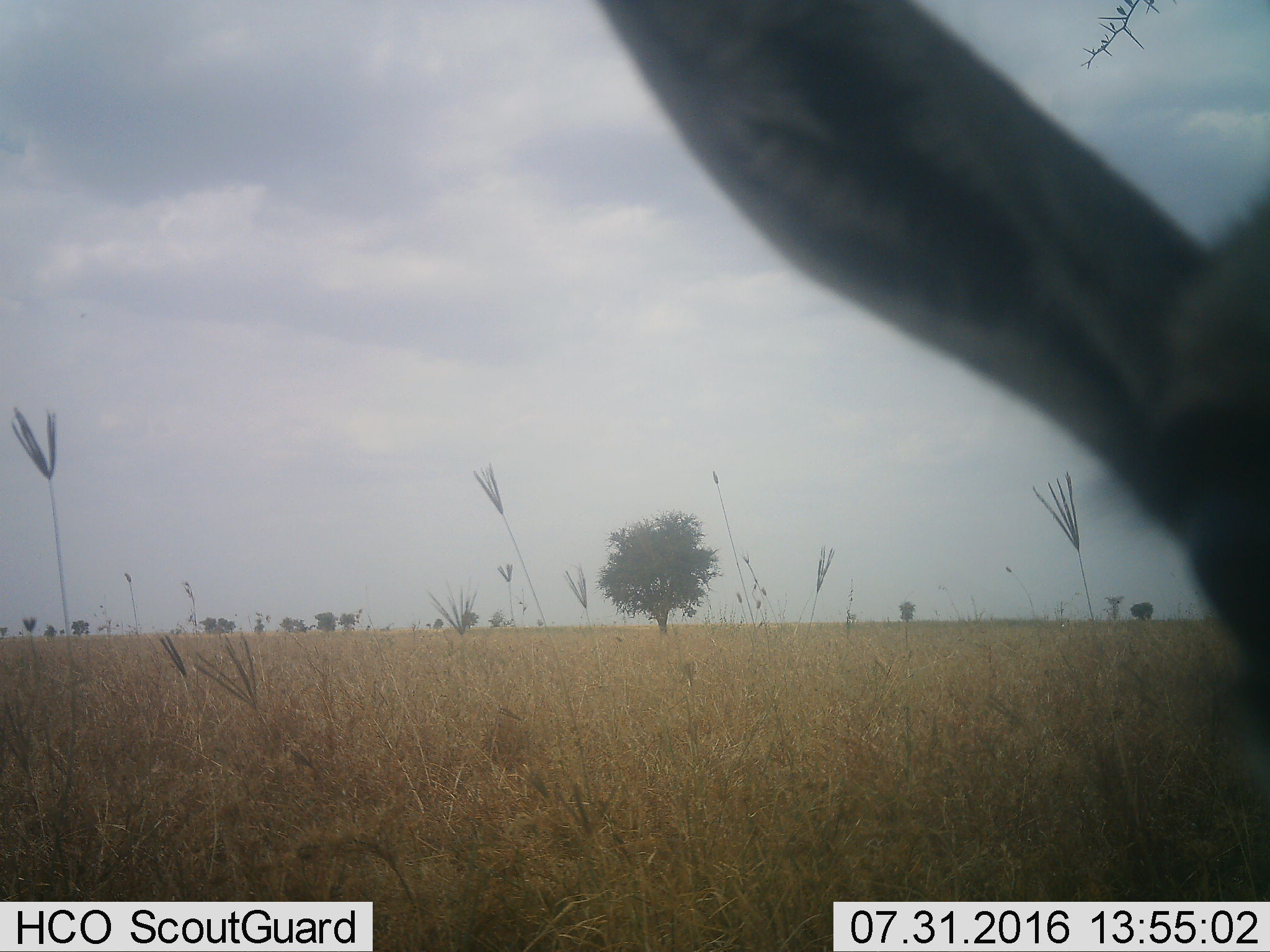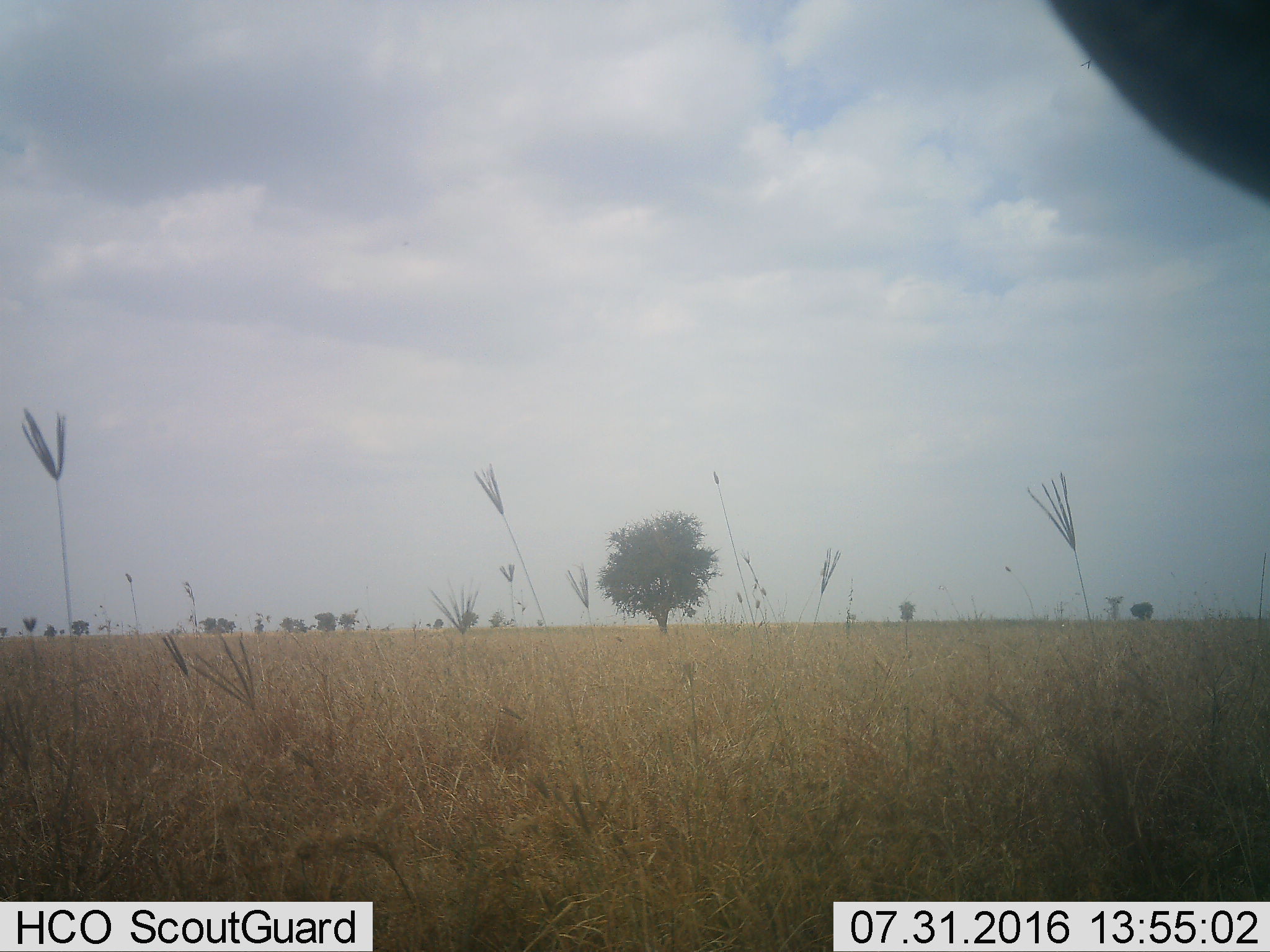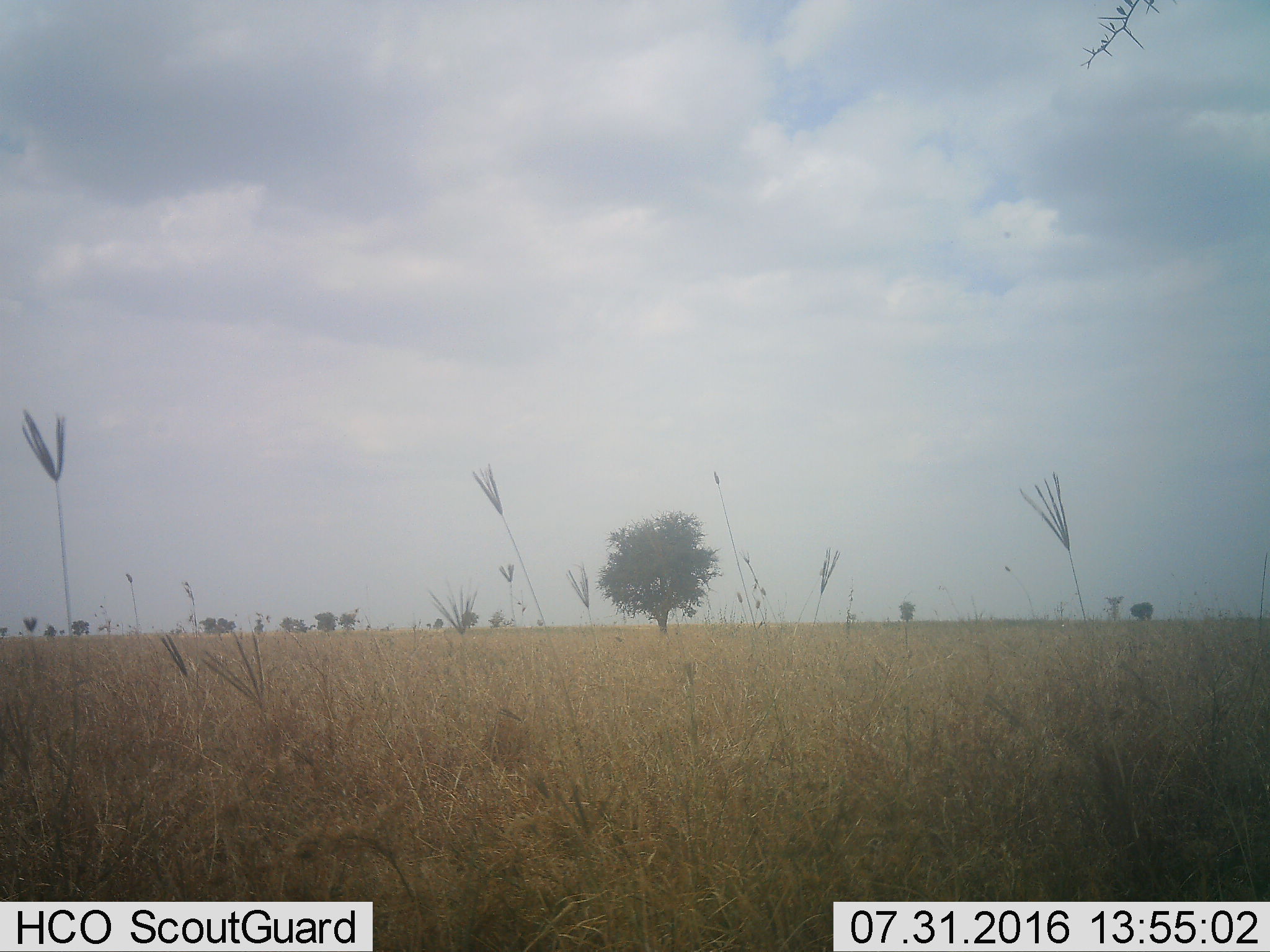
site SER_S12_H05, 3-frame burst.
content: unidentified animal